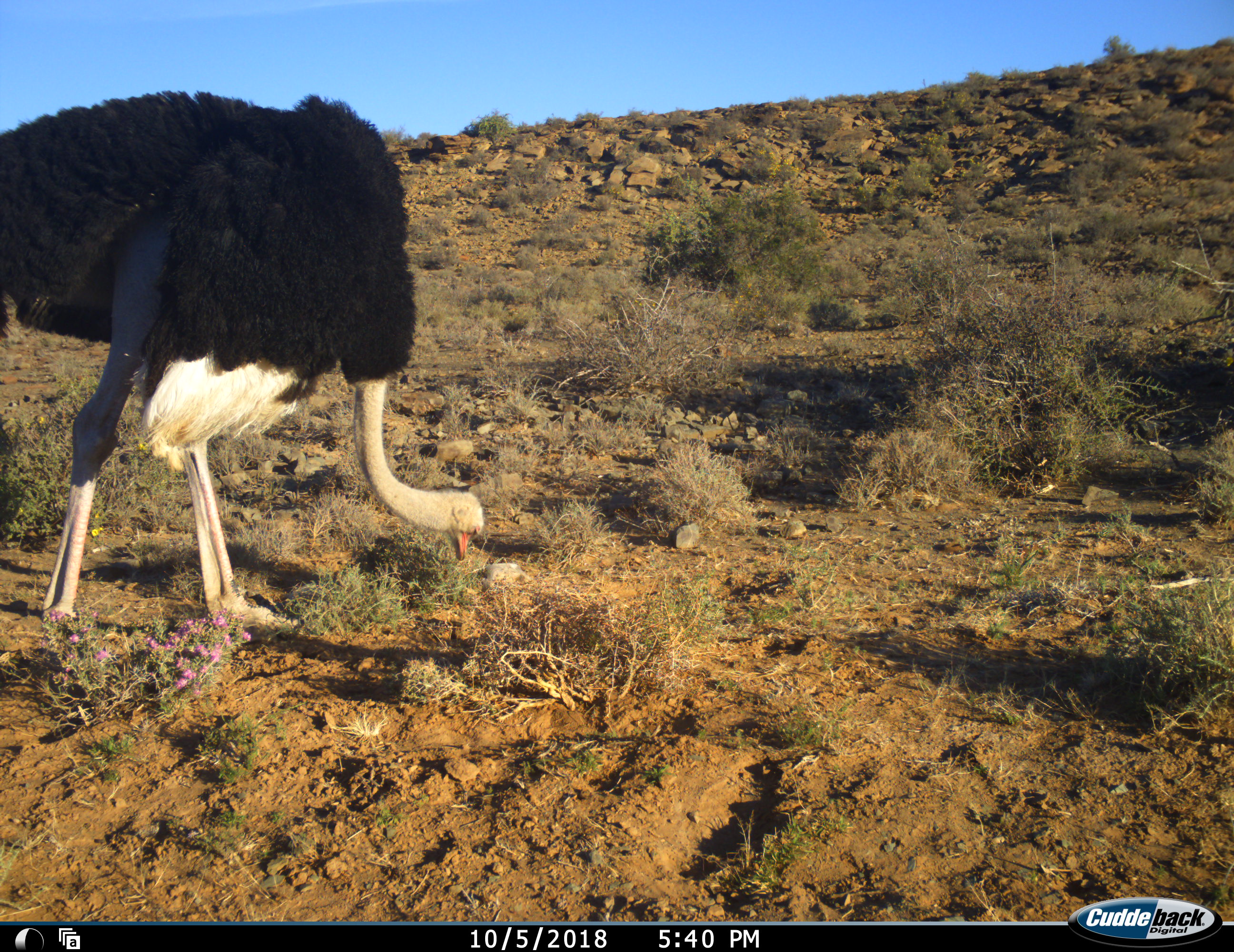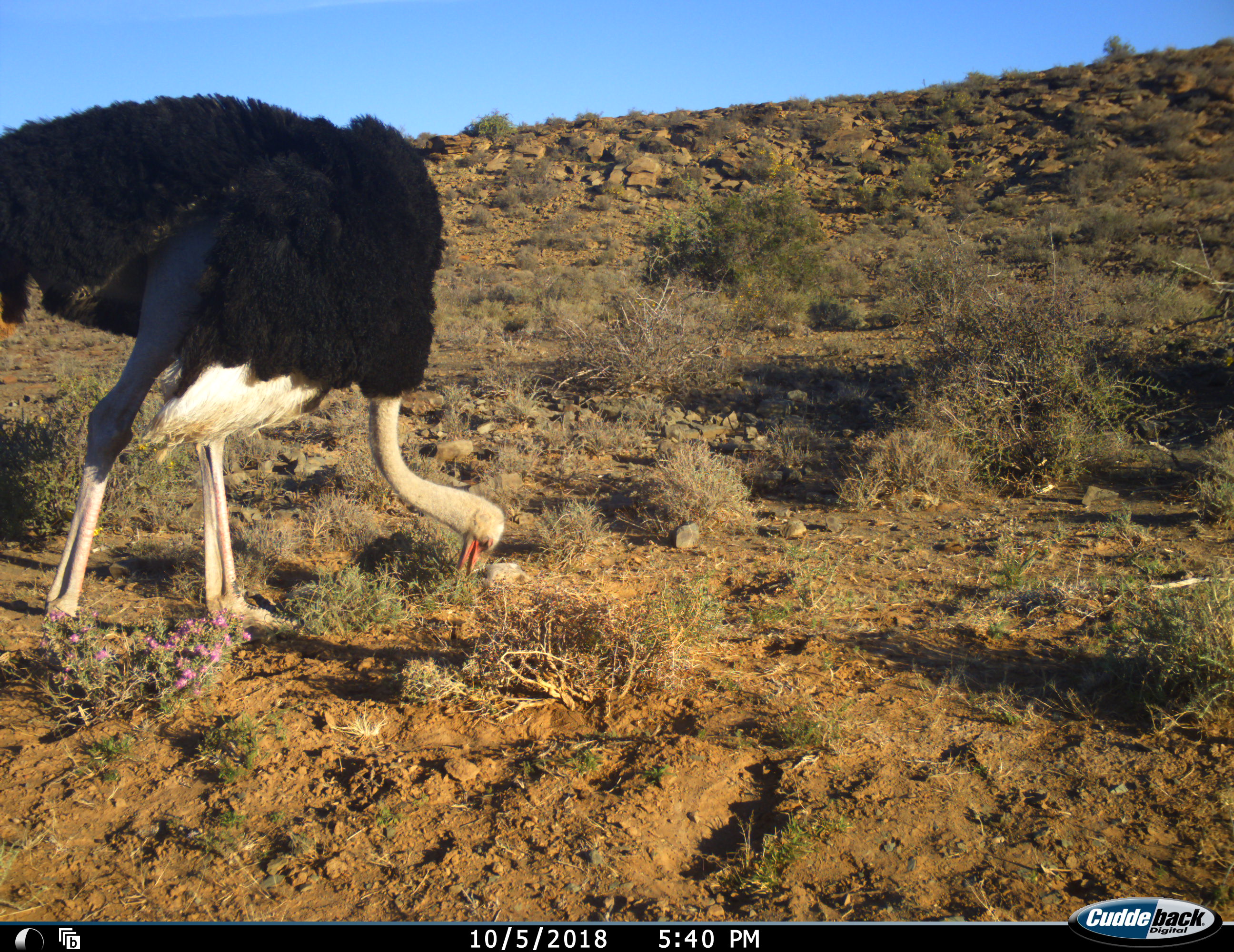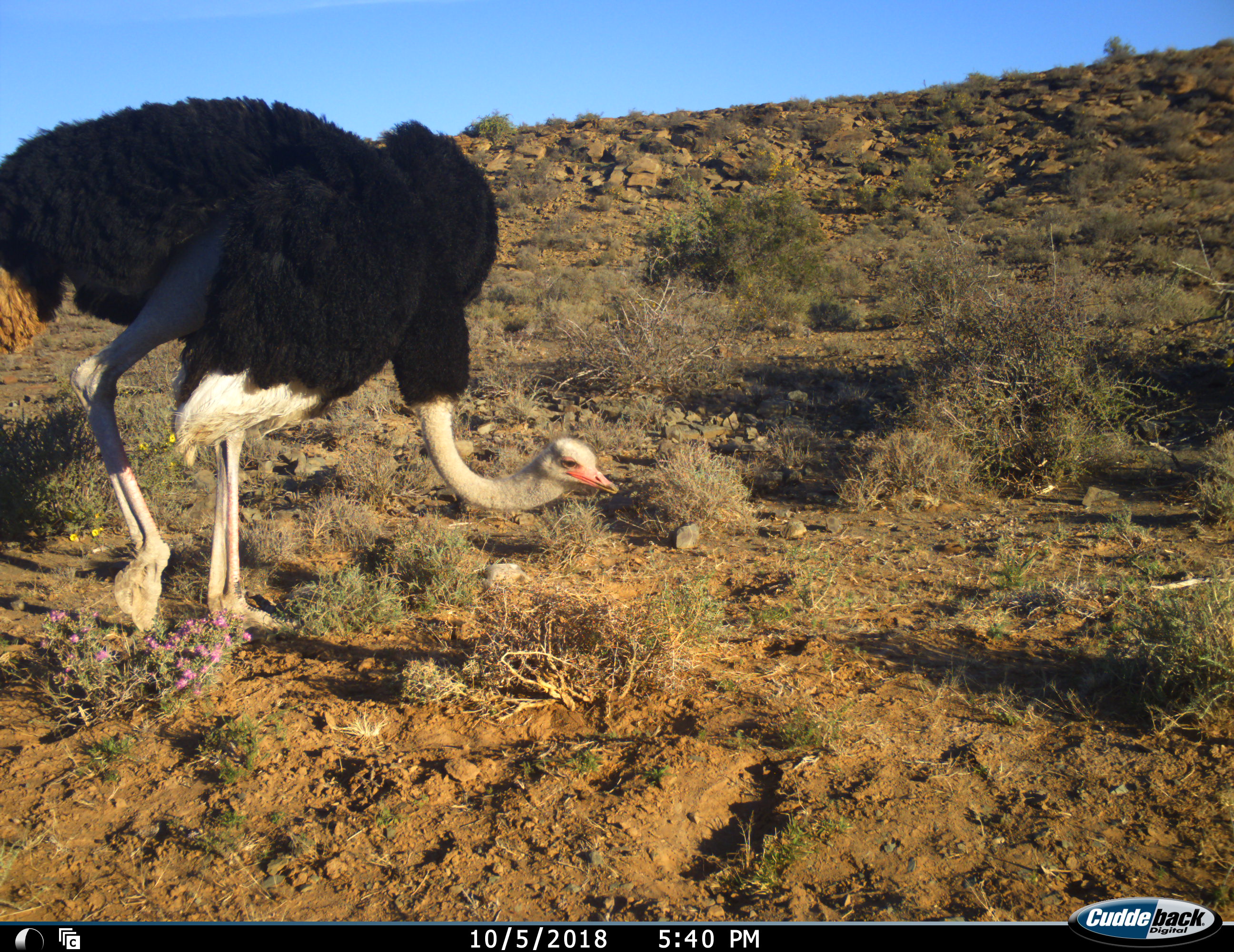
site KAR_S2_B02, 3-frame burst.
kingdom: Animalia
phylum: Chordata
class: Aves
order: Struthioniformes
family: Struthionidae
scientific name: Struthionidae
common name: ostrich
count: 1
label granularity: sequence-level